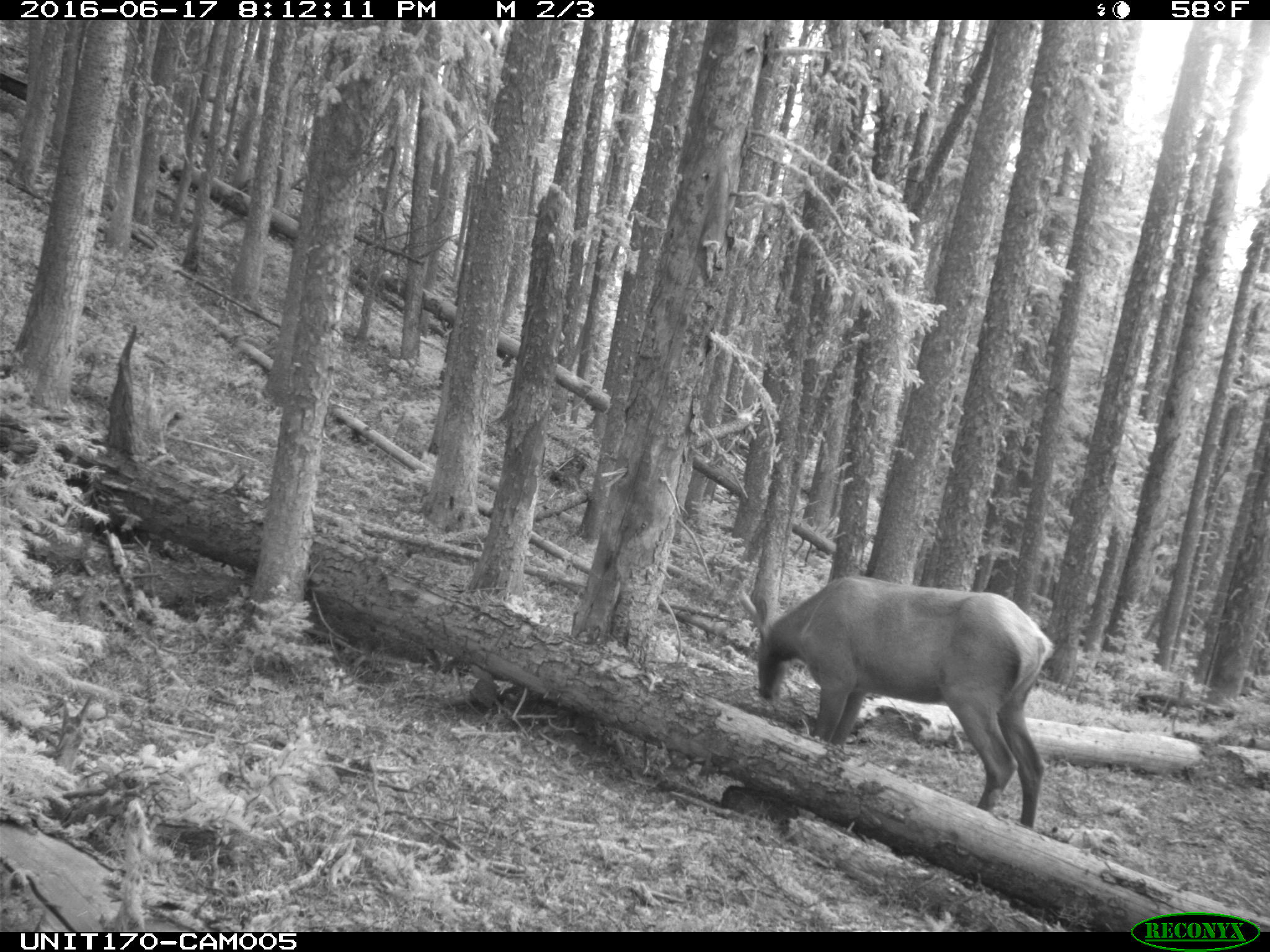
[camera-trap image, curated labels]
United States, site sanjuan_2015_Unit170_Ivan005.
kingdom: Animalia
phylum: Chordata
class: Mammalia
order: Artiodactyla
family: Cervidae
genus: Cervus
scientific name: Cervus elaphus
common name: red deer